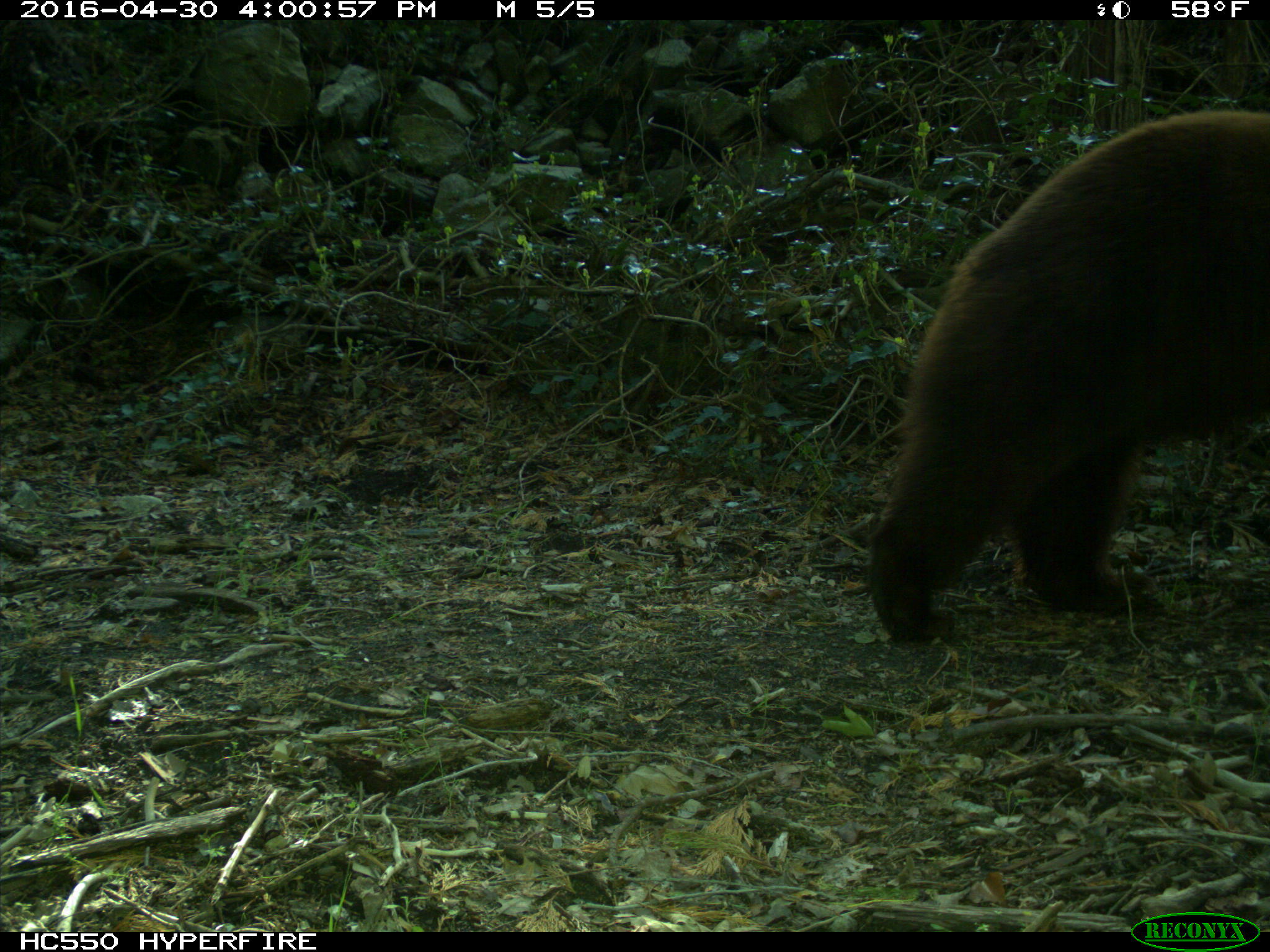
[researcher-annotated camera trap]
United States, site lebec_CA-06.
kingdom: Animalia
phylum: Chordata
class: Mammalia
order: Carnivora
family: Ursidae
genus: Ursus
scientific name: Ursus americanus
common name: american black bear